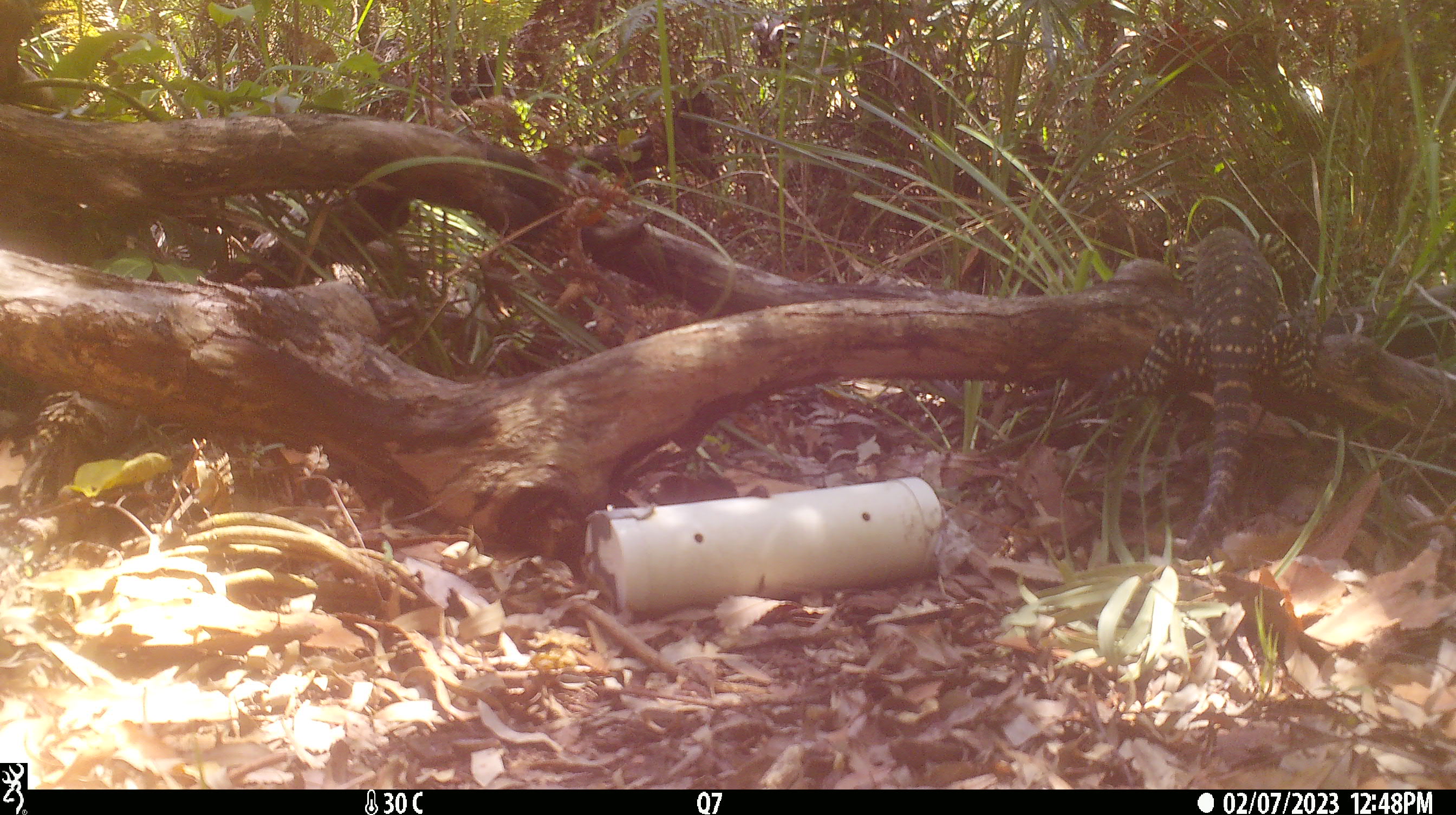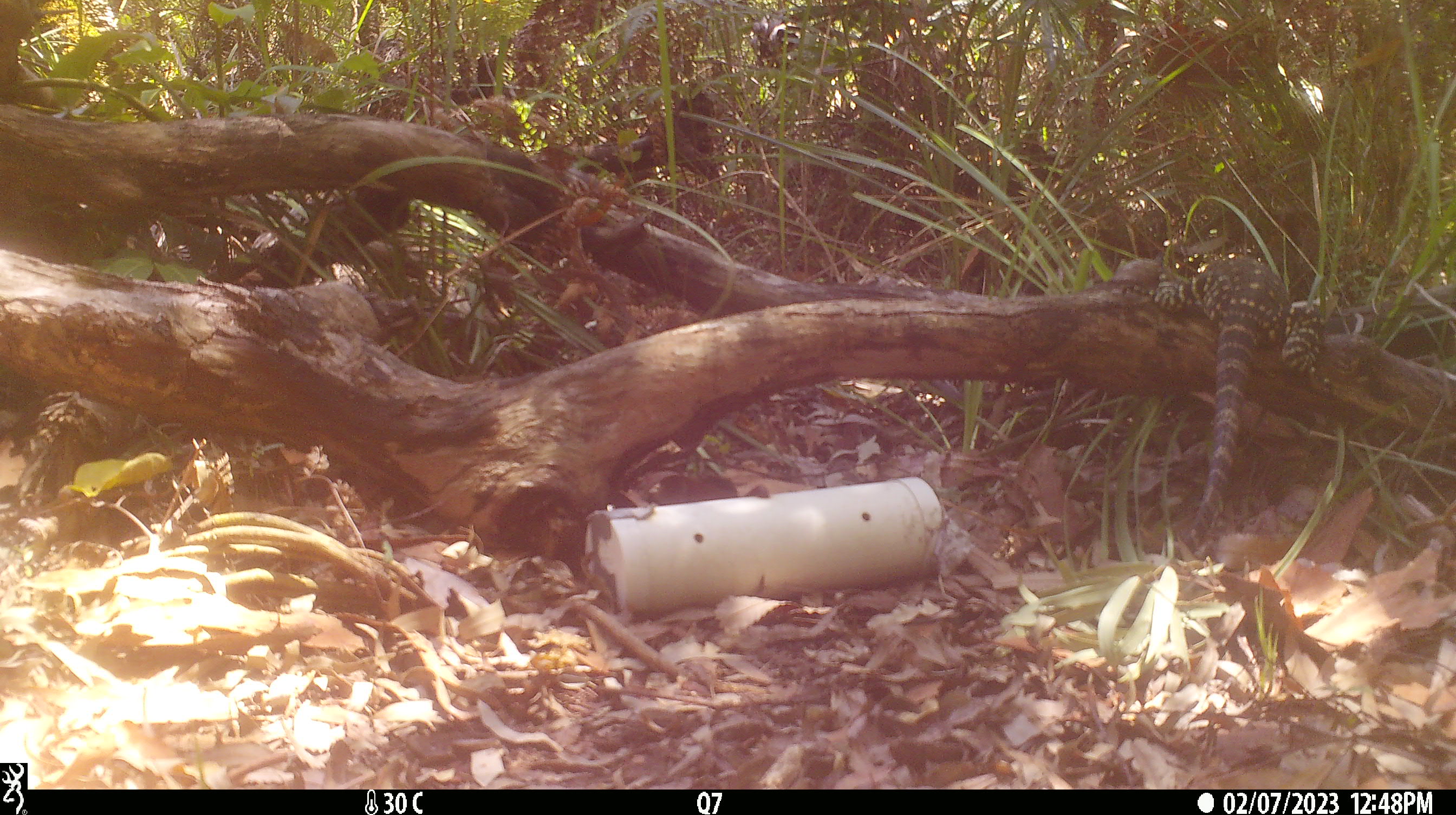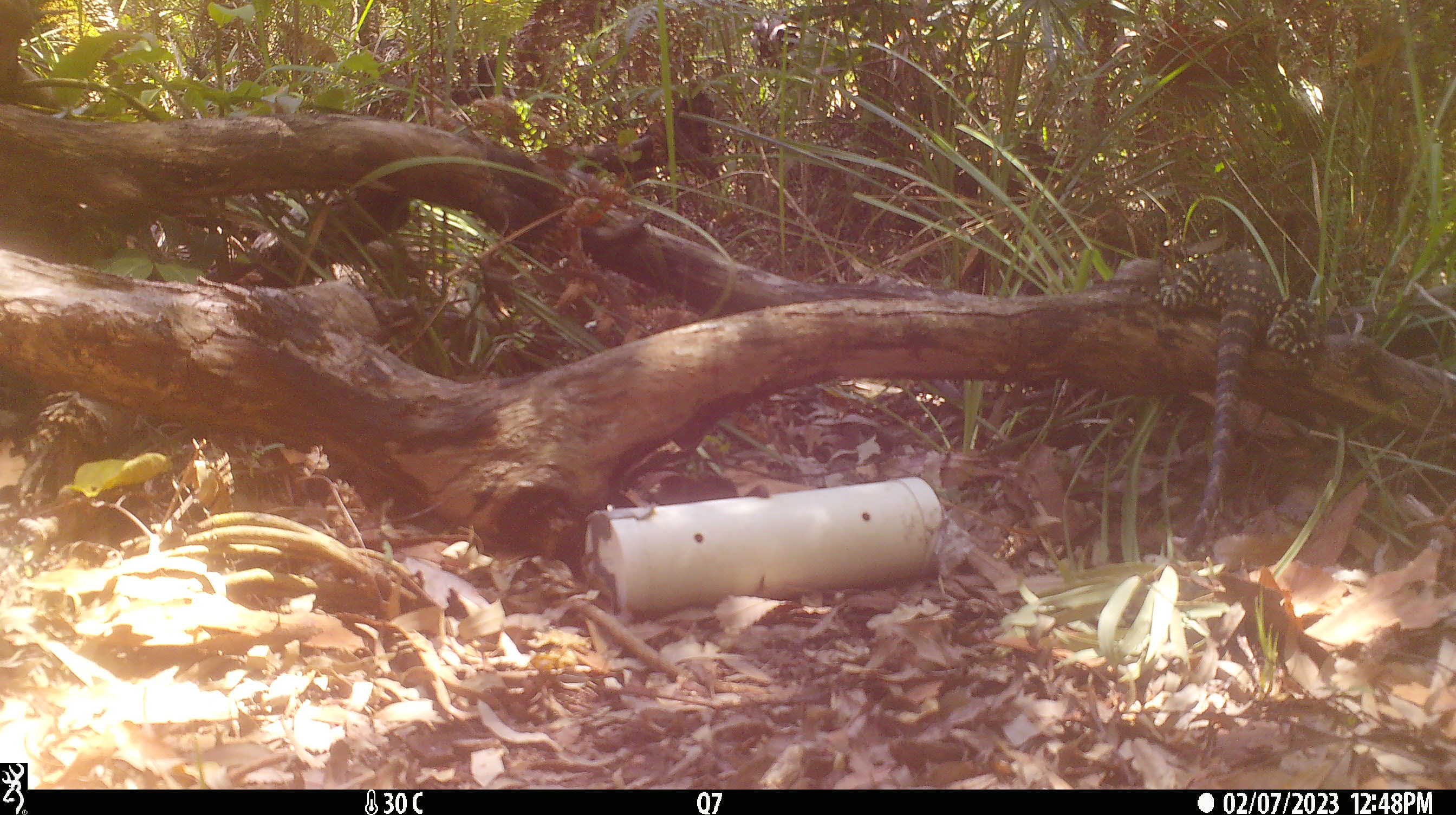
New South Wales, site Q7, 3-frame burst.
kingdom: Animalia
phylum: Chordata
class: Reptilia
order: Squamata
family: Varanidae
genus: Varanus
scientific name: Varanus varius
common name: lace monitor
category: goanna